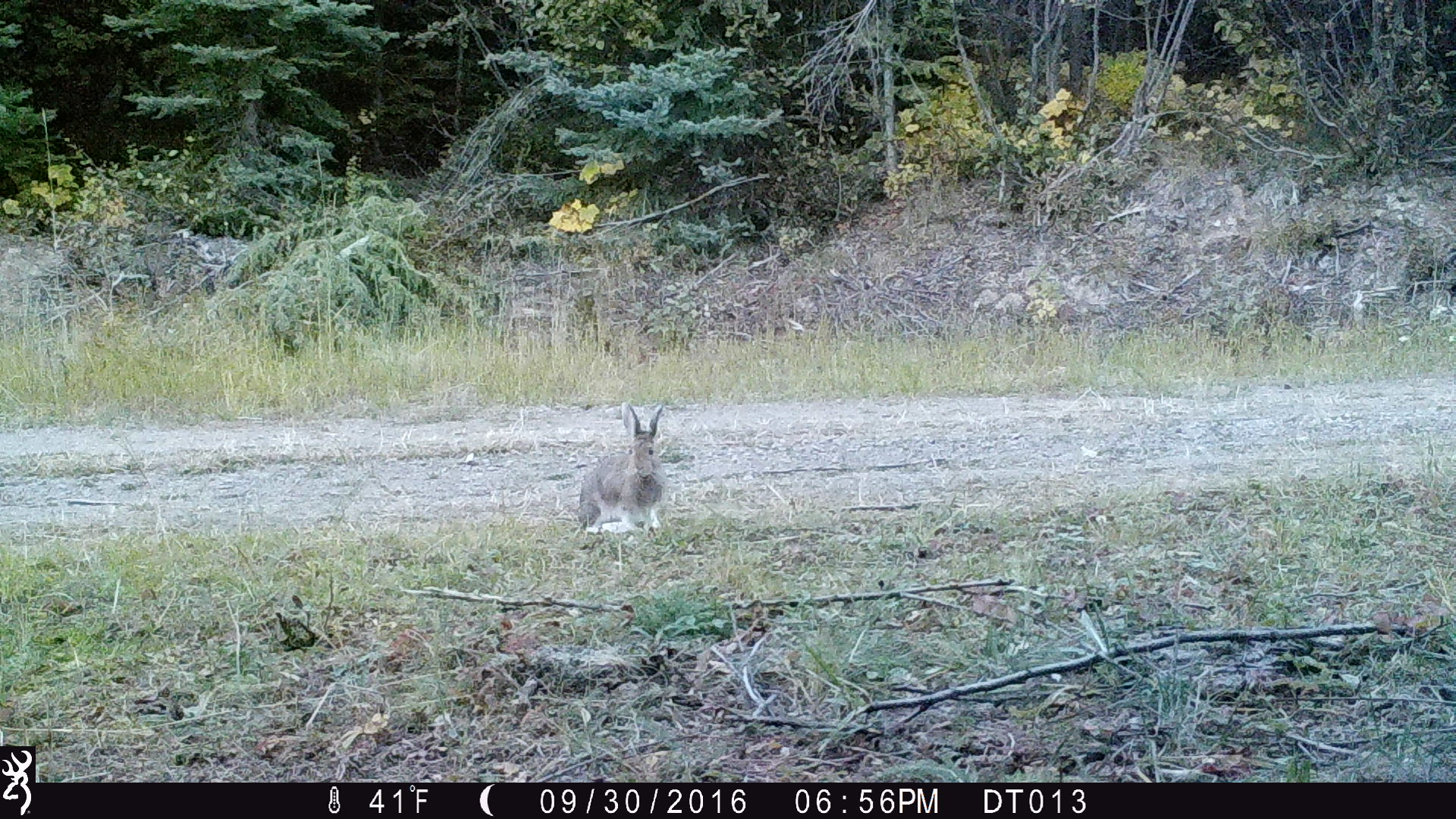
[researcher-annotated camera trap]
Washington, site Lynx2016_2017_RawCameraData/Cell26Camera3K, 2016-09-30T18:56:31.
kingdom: Animalia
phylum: Chordata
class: Mammalia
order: Lagomorpha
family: Leporidae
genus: Lepus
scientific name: Lepus americanus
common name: snowshoe hare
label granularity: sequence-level